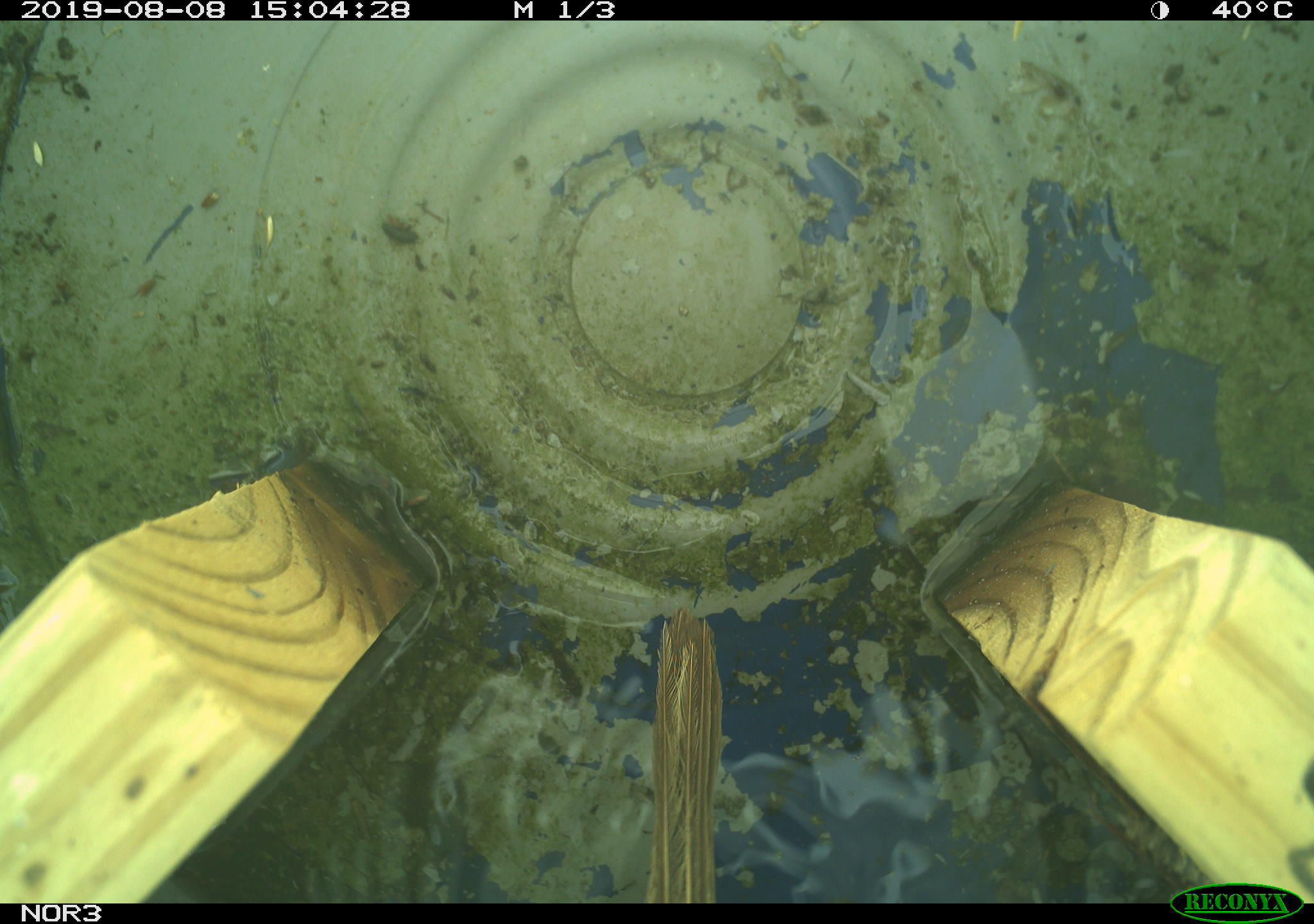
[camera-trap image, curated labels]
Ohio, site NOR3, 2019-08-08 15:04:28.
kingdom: Animalia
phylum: Chordata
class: Aves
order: Passeriformes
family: Passerellidae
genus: Melospiza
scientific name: Melospiza melodia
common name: song sparrow